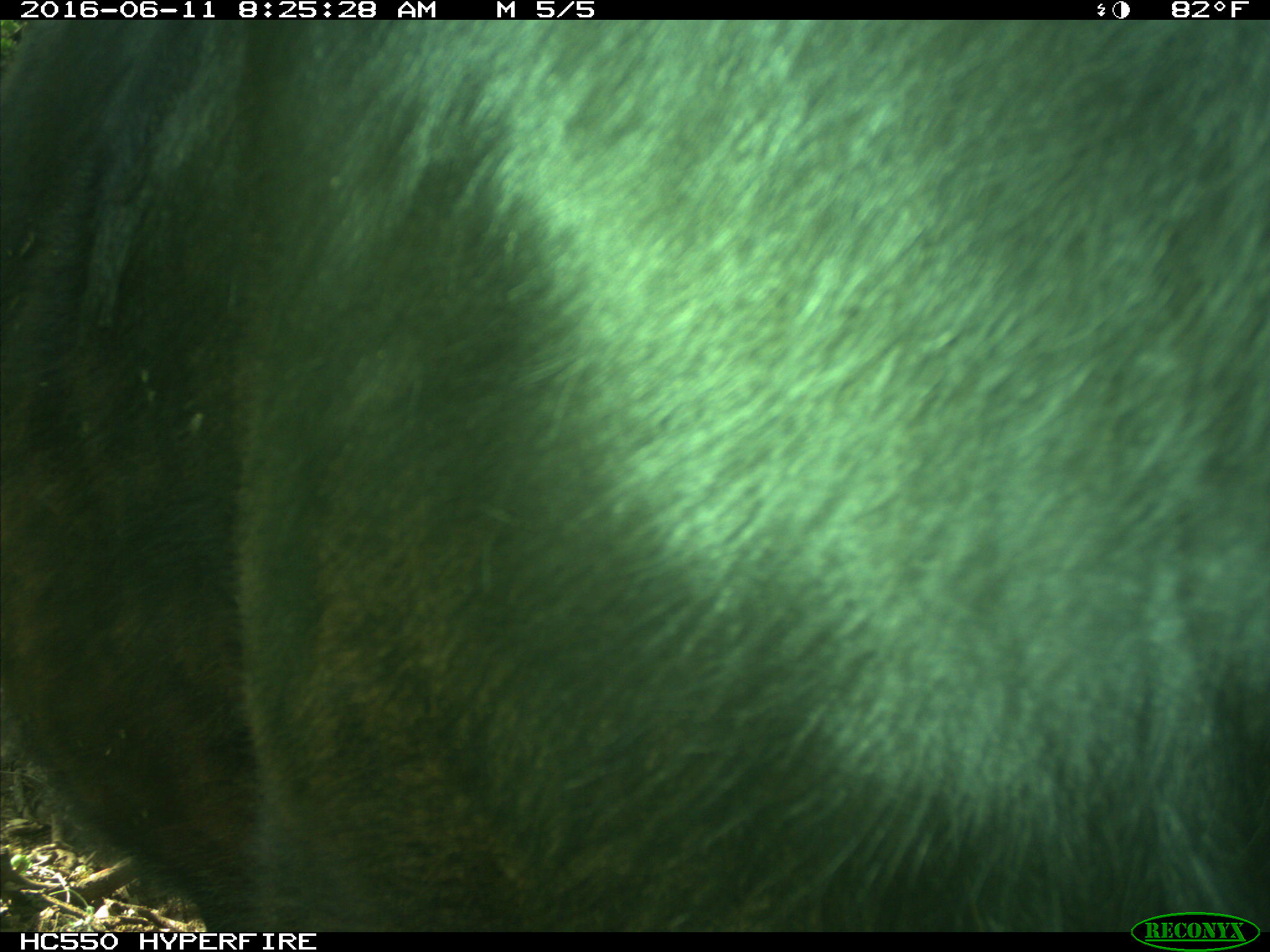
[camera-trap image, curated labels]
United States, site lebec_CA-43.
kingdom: Animalia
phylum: Chordata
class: Mammalia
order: Artiodactyla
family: Bovidae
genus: Bos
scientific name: Bos taurus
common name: domestic cow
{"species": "Bos taurus (domestic cow)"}